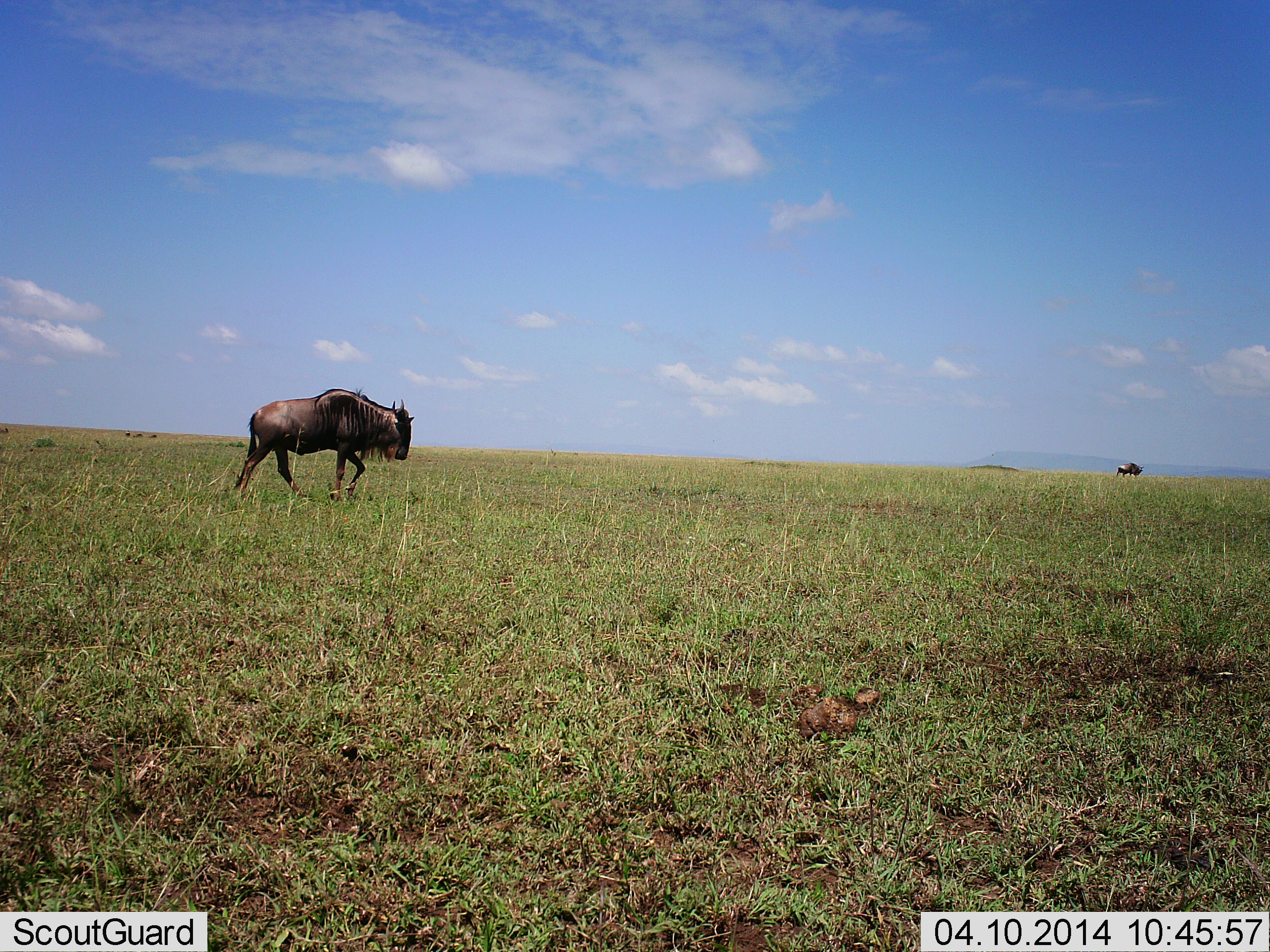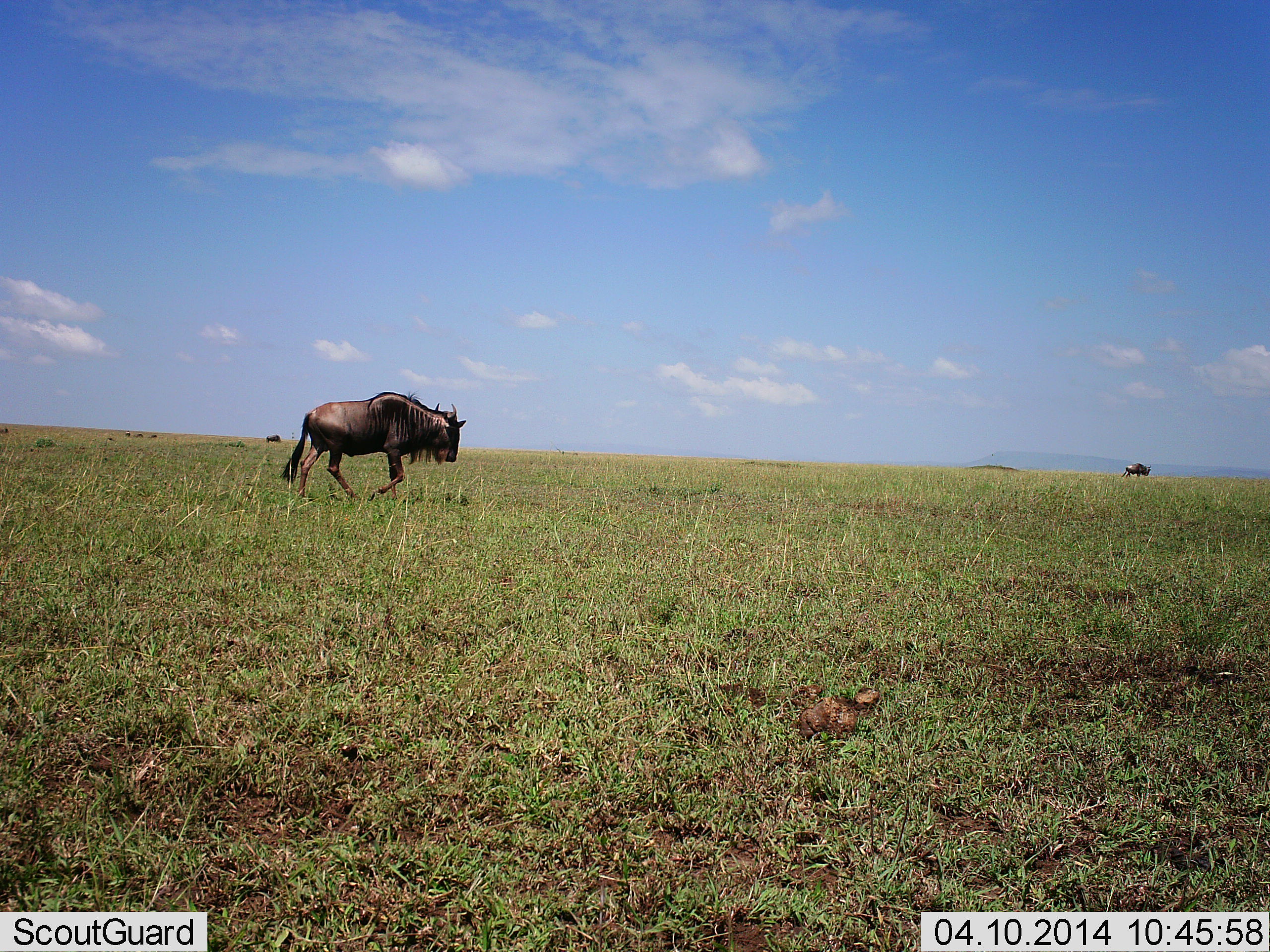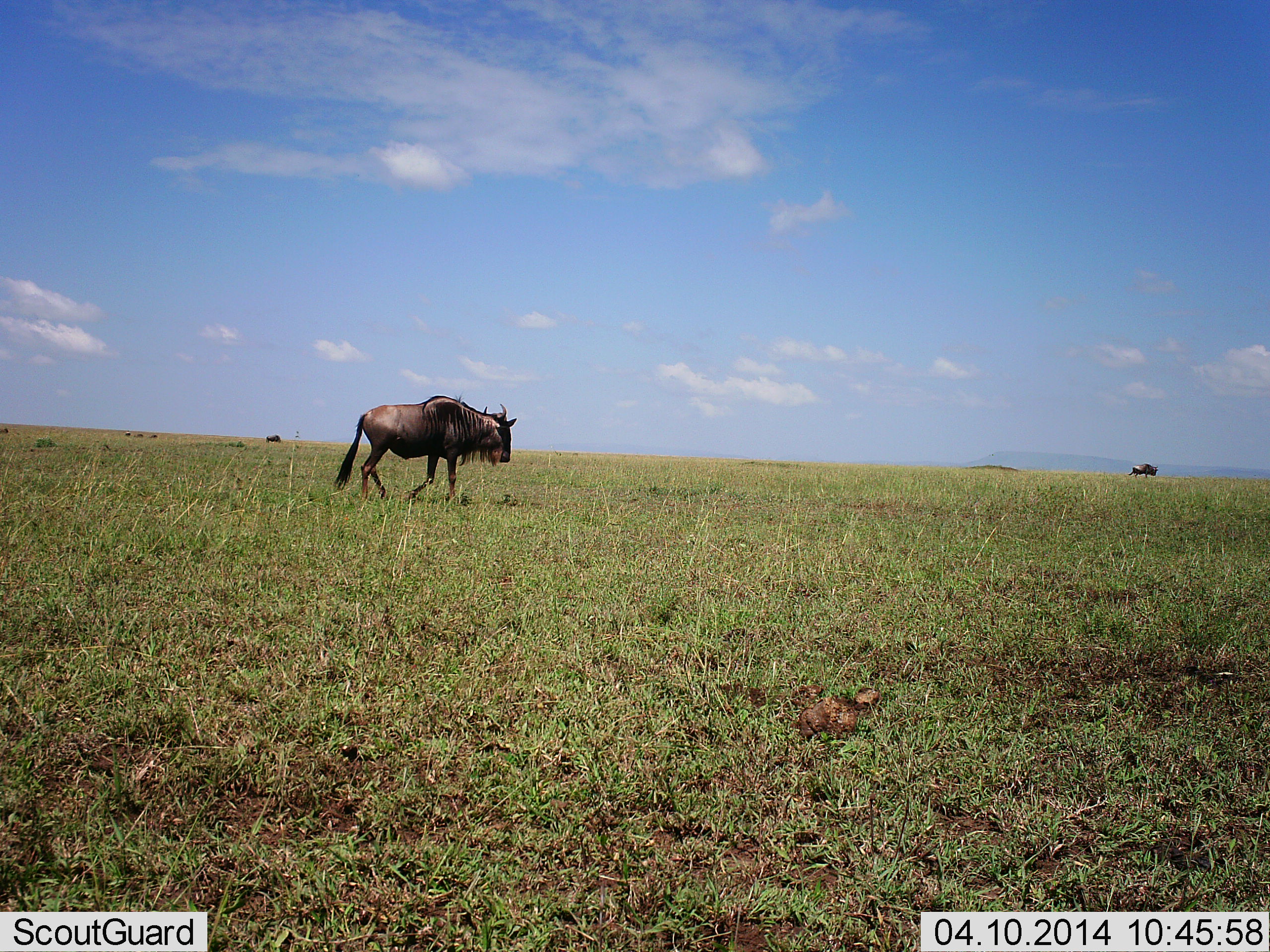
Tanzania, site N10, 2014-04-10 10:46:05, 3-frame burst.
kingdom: Animalia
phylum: Chordata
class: Mammalia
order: Artiodactyla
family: Bovidae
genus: Connochaetes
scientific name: Connochaetes taurinus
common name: blue wildebeest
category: wildebeest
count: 2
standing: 10%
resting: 0%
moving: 100%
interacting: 0%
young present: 0%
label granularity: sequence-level